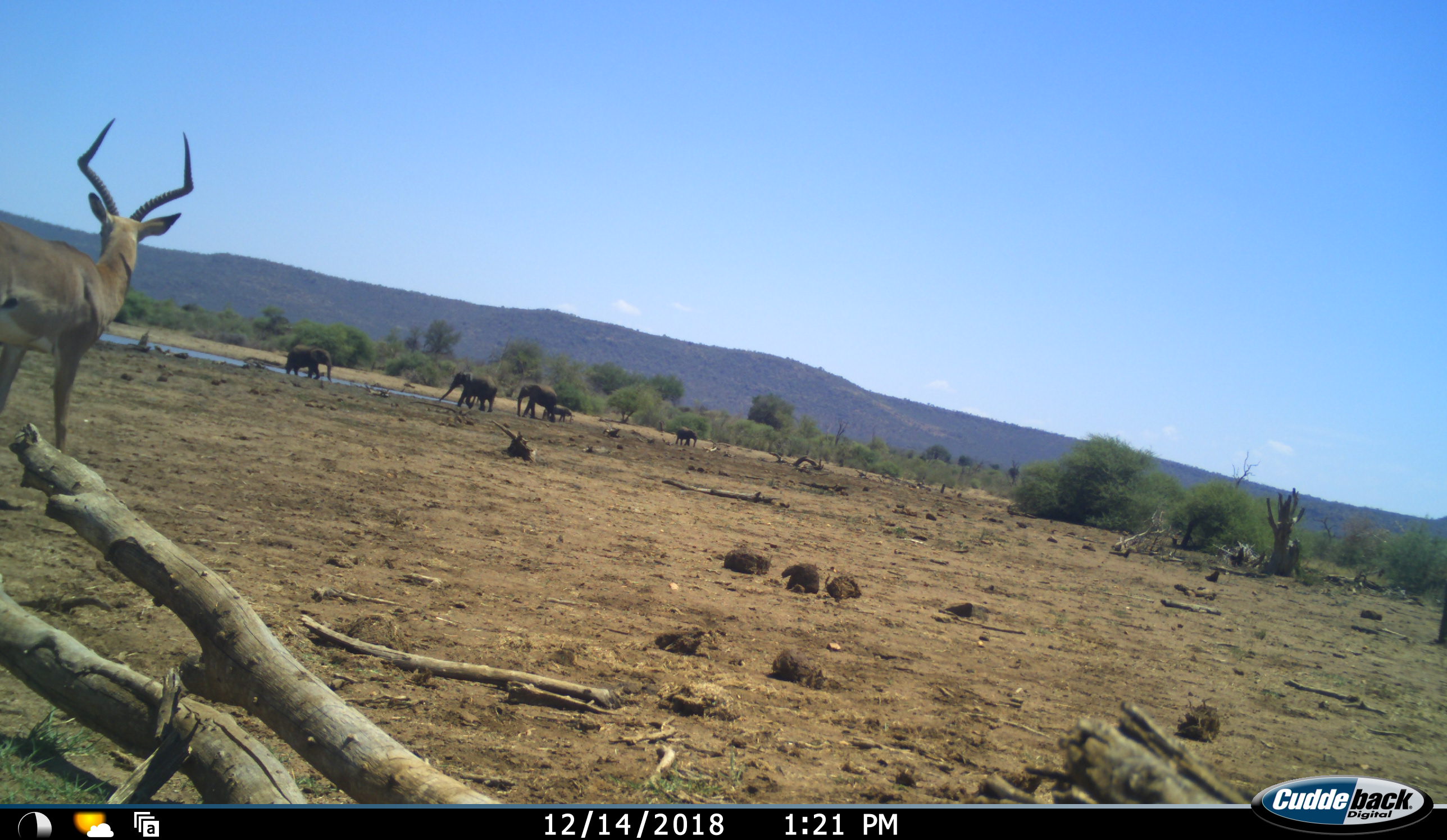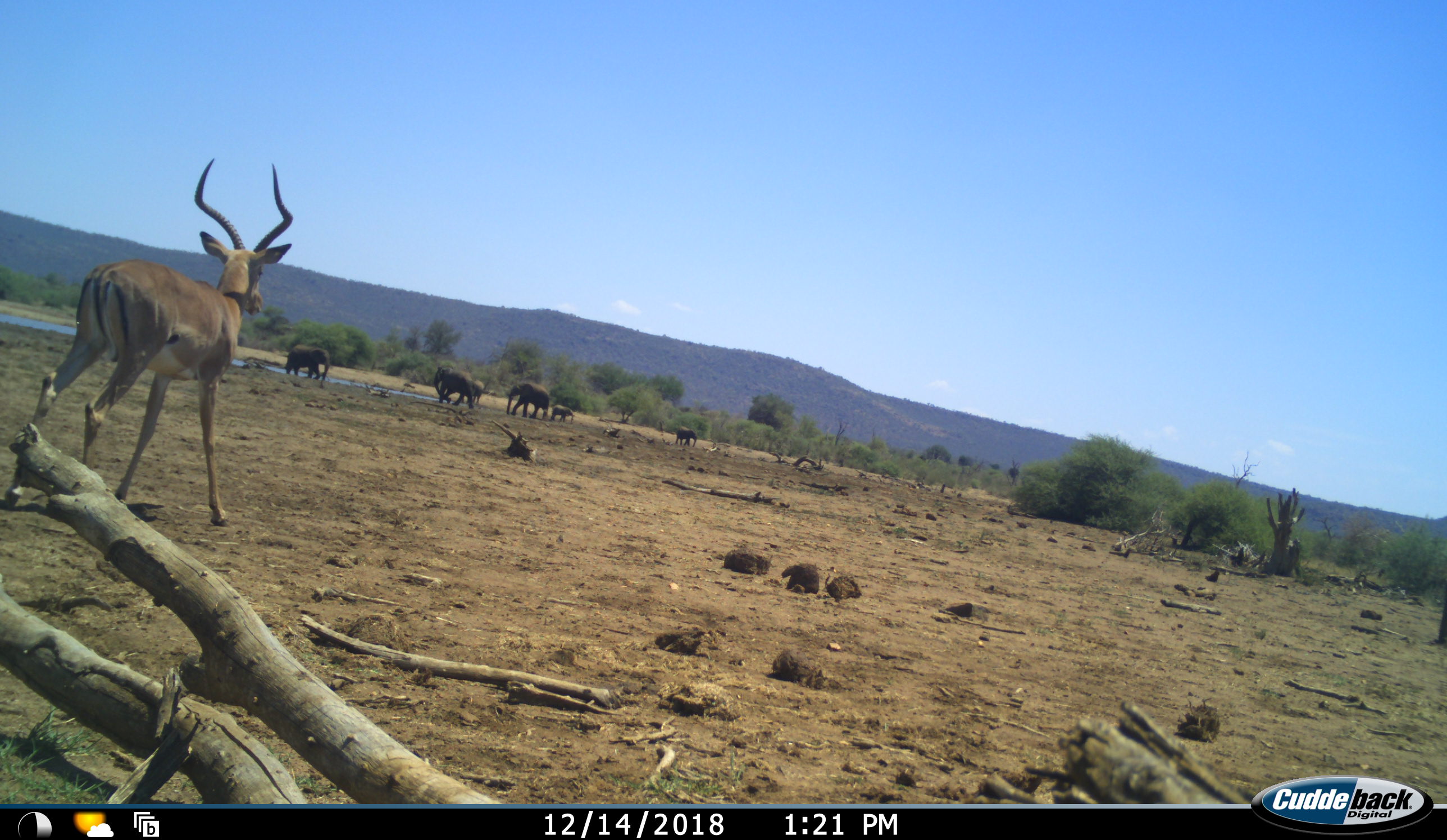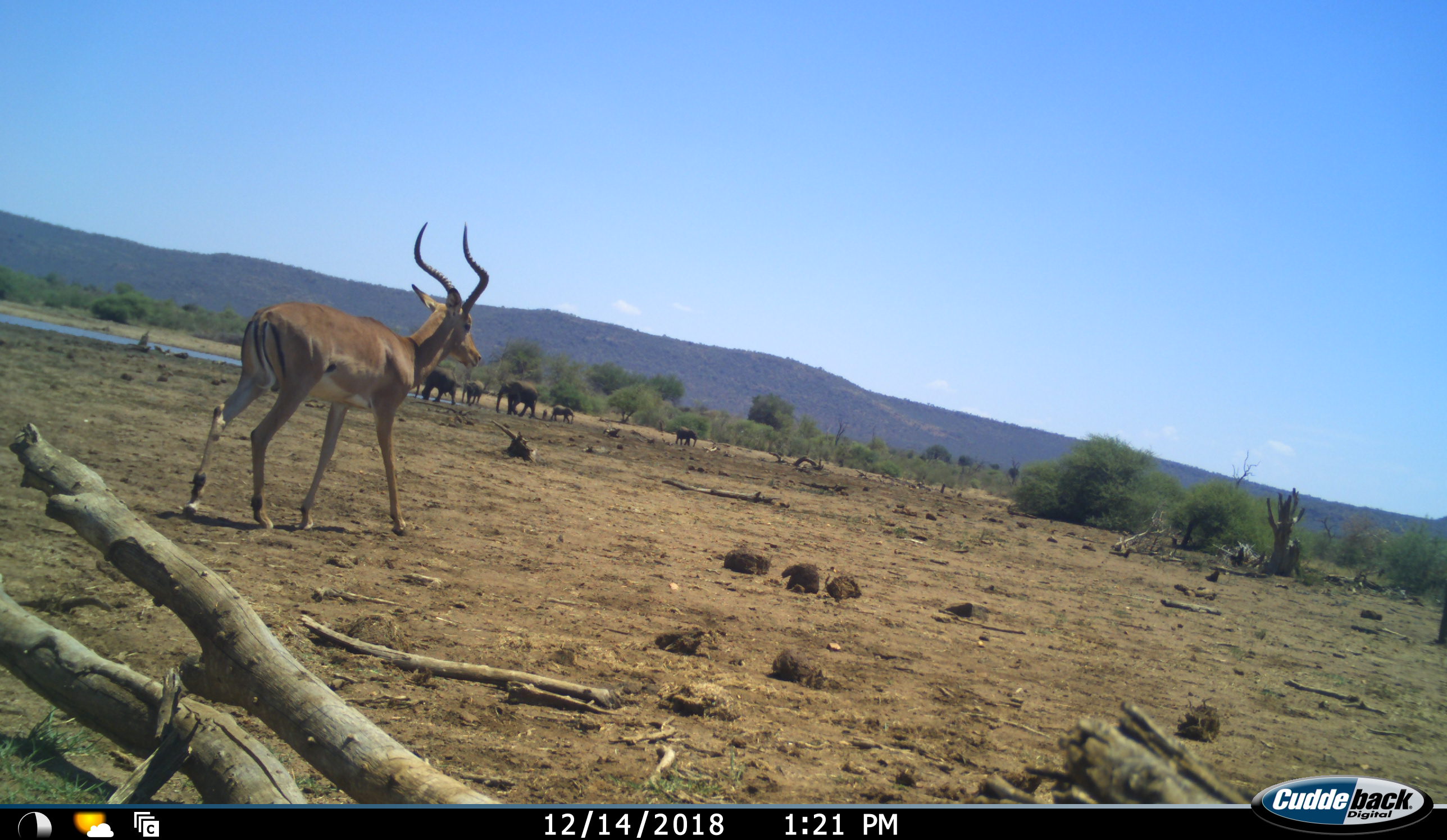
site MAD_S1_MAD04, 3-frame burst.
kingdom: Animalia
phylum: Chordata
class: Mammalia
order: Proboscidea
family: Elephantidae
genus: Loxodonta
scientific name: Loxodonta africana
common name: african bush elephant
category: elephant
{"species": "elephant (african bush elephant) (Loxodonta africana)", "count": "6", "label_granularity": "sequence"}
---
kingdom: Animalia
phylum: Chordata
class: Mammalia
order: Artiodactyla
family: Bovidae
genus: Aepyceros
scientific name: Aepyceros melampus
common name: impala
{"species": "impala (Aepyceros melampus)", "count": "1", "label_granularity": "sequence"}